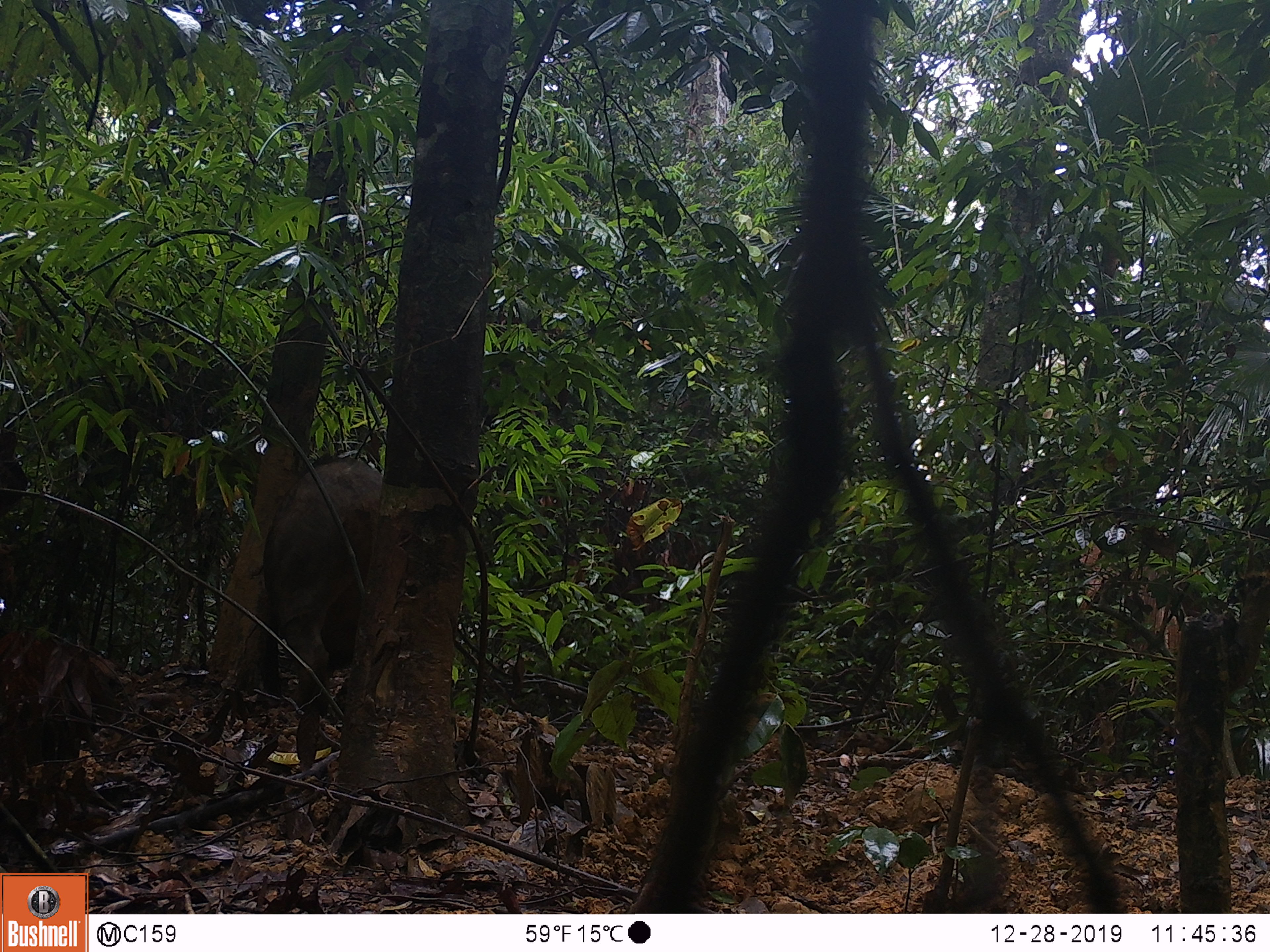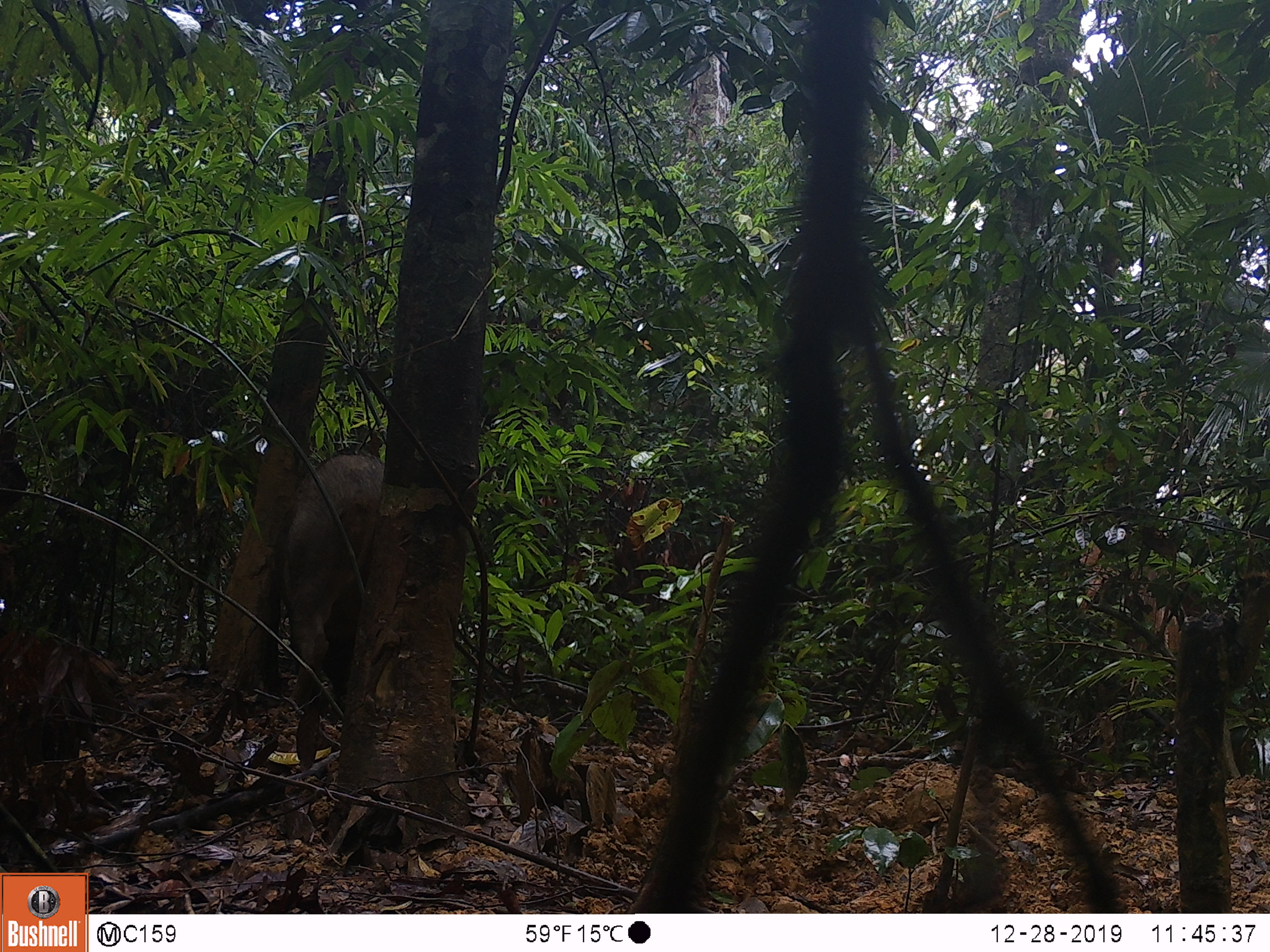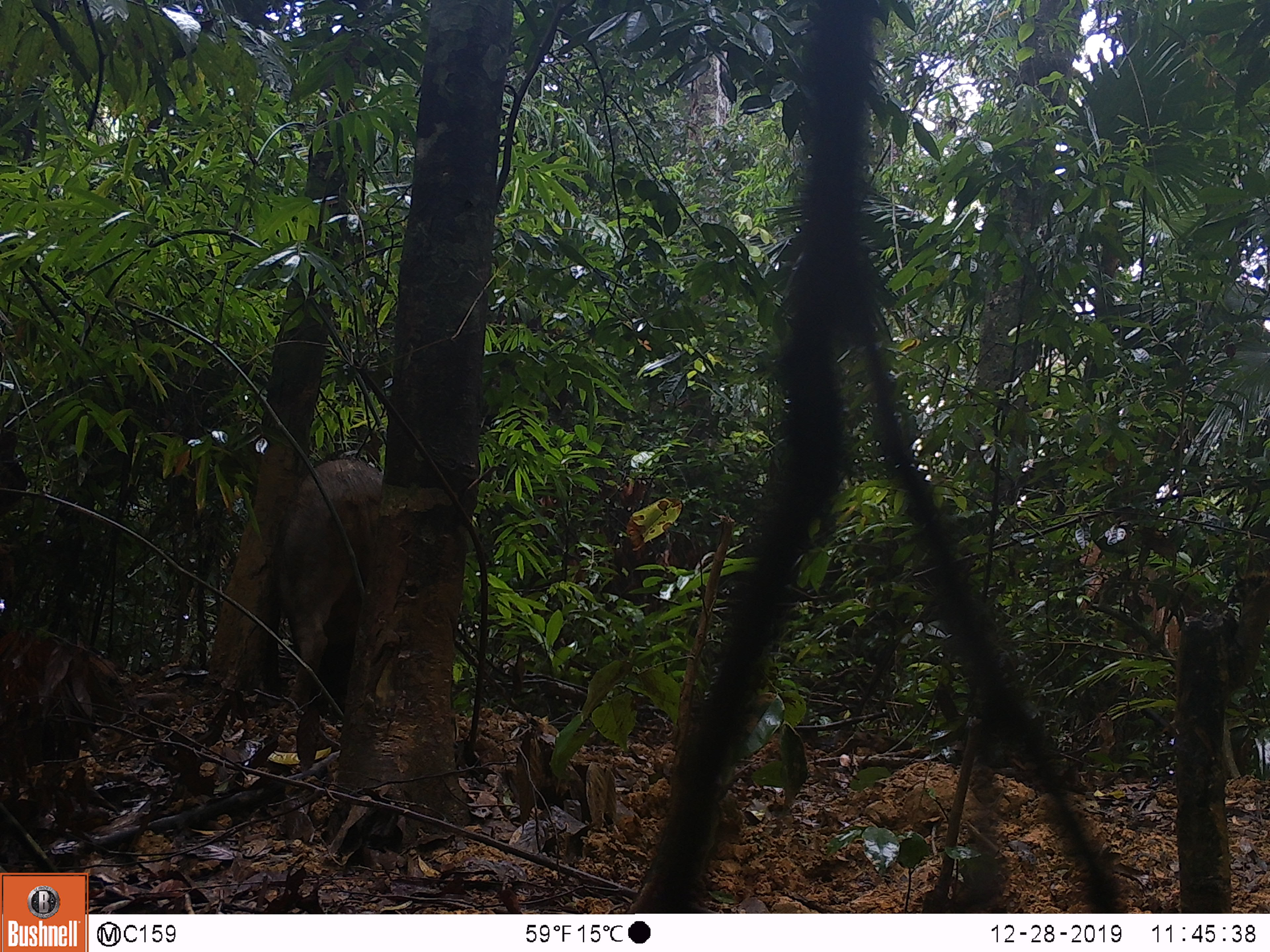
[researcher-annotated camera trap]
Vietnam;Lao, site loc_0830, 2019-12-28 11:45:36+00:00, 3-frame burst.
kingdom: Animalia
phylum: Chordata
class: Mammalia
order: Artiodactyla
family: Suidae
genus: Sus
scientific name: Sus scrofa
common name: eurasian wild pig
Eurasian wild pig (Sus scrofa). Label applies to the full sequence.